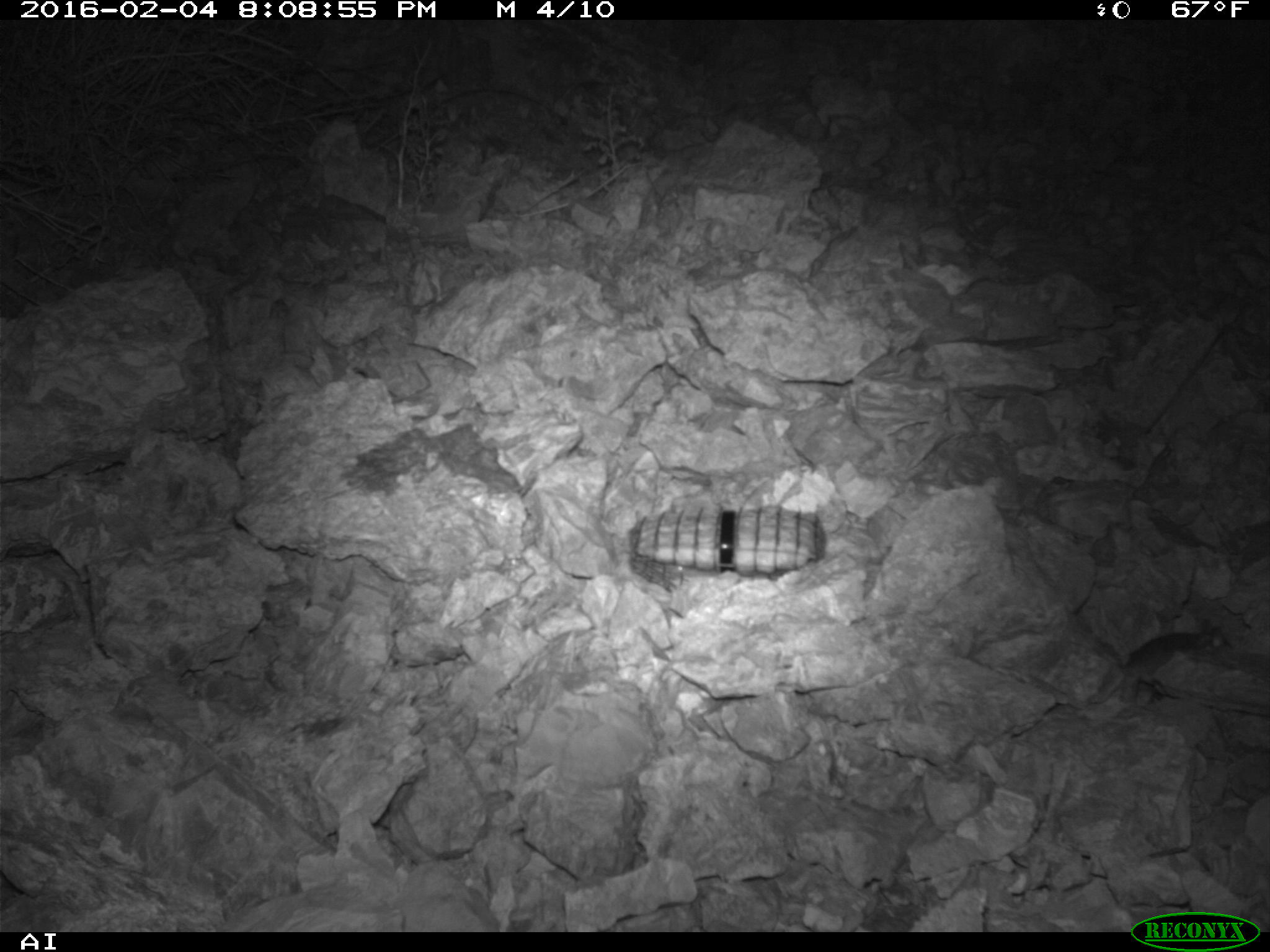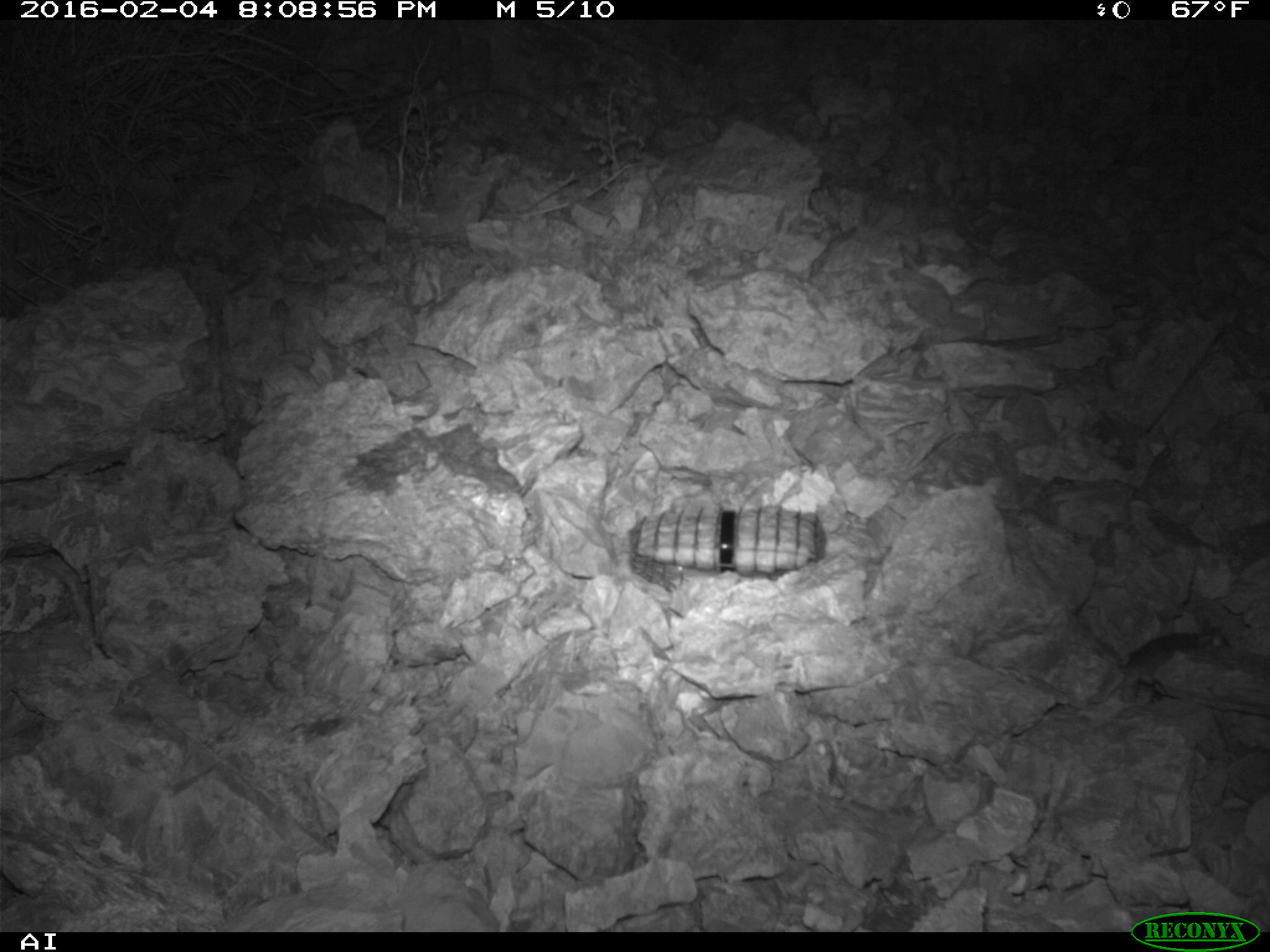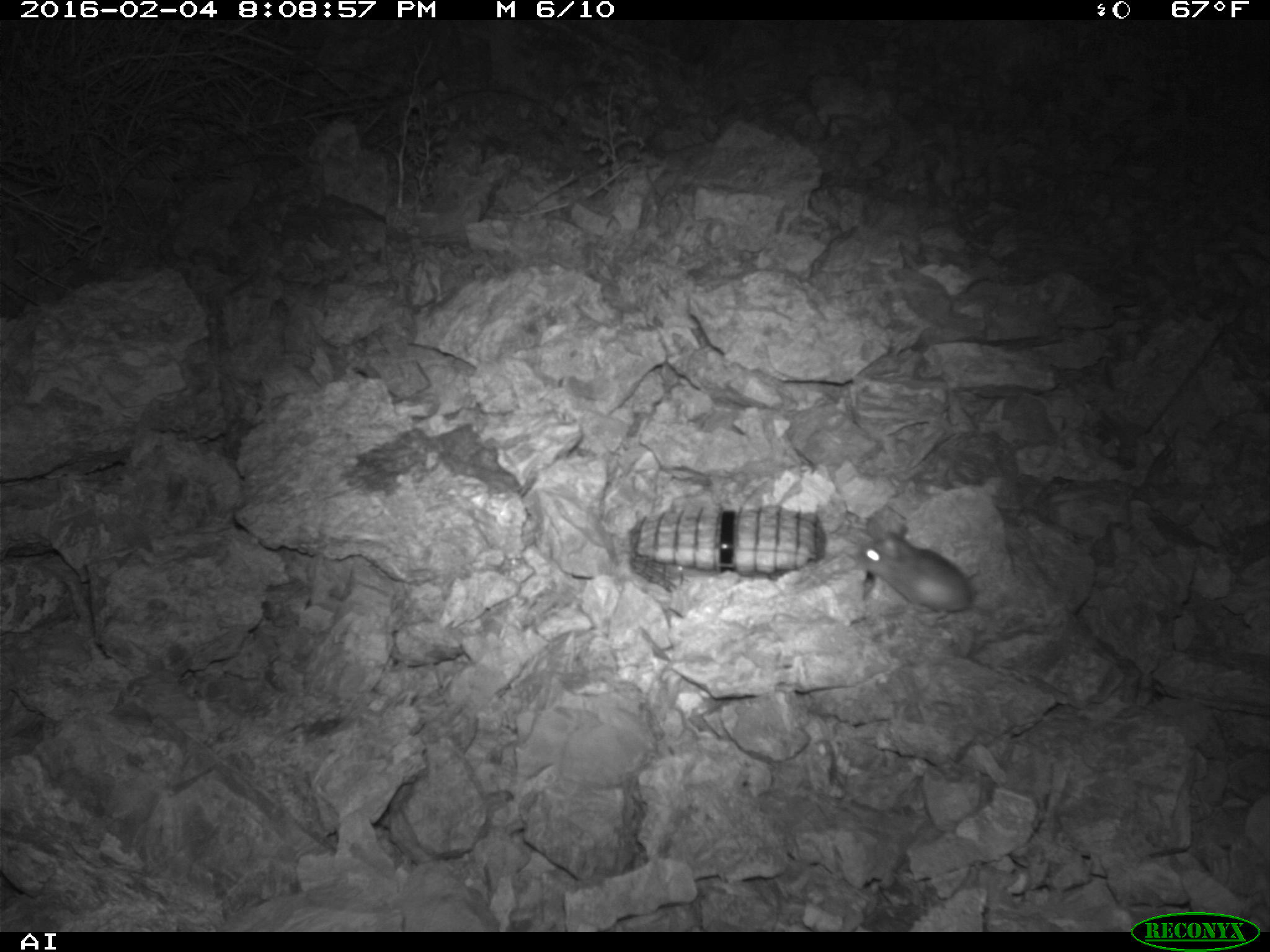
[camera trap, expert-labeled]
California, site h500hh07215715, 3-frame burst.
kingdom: Animalia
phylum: Chordata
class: Mammalia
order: Rodentia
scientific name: Rodentia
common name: rodent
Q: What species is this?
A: Rodent (Rodentia).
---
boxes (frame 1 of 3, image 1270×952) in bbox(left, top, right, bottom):
rodent: bbox(1124, 619, 1230, 685)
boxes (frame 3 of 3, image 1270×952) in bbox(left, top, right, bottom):
rodent: bbox(853, 524, 996, 618)